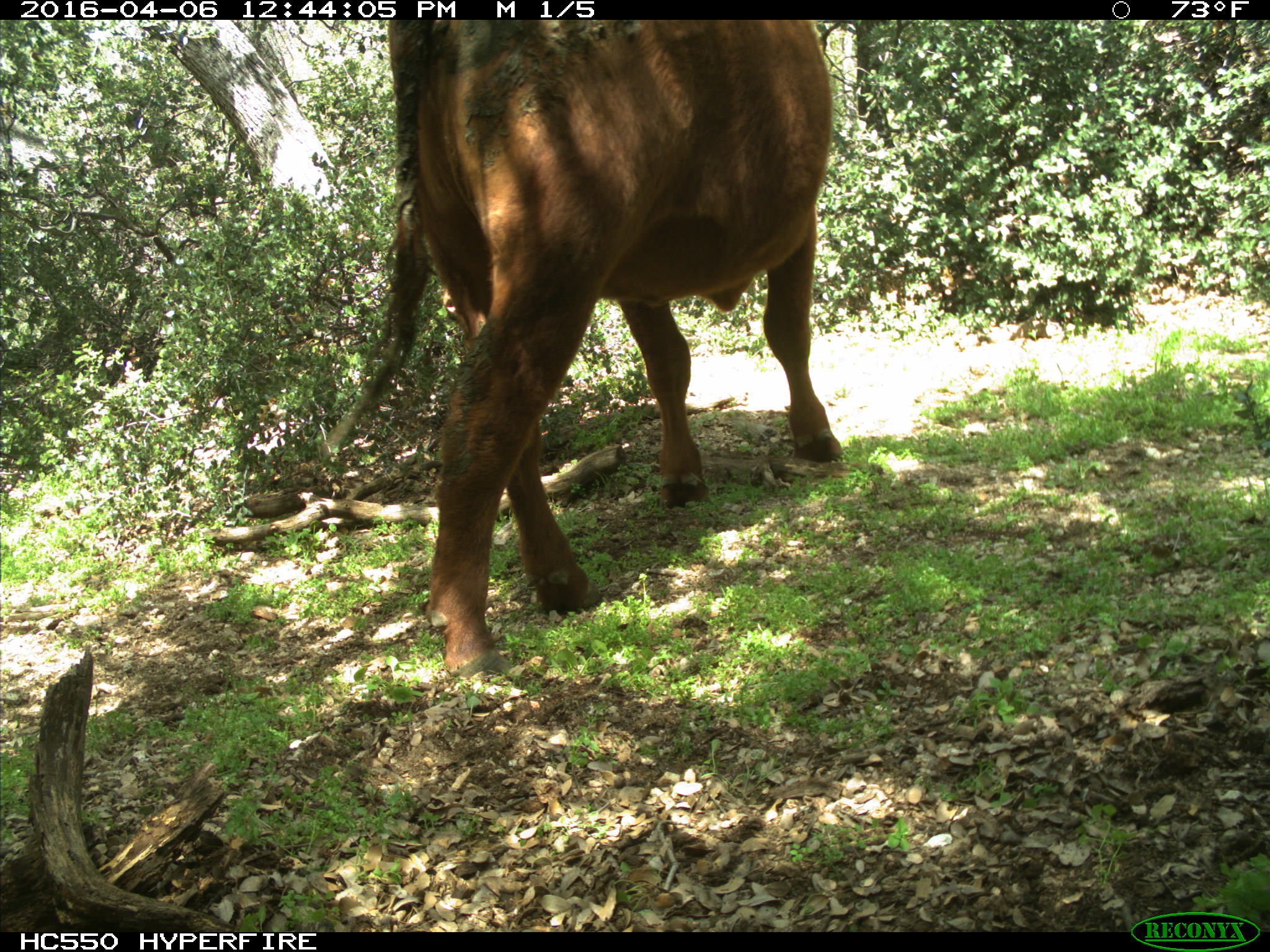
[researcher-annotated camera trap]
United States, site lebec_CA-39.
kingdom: Animalia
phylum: Chordata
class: Mammalia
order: Artiodactyla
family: Bovidae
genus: Bos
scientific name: Bos taurus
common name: domestic cow